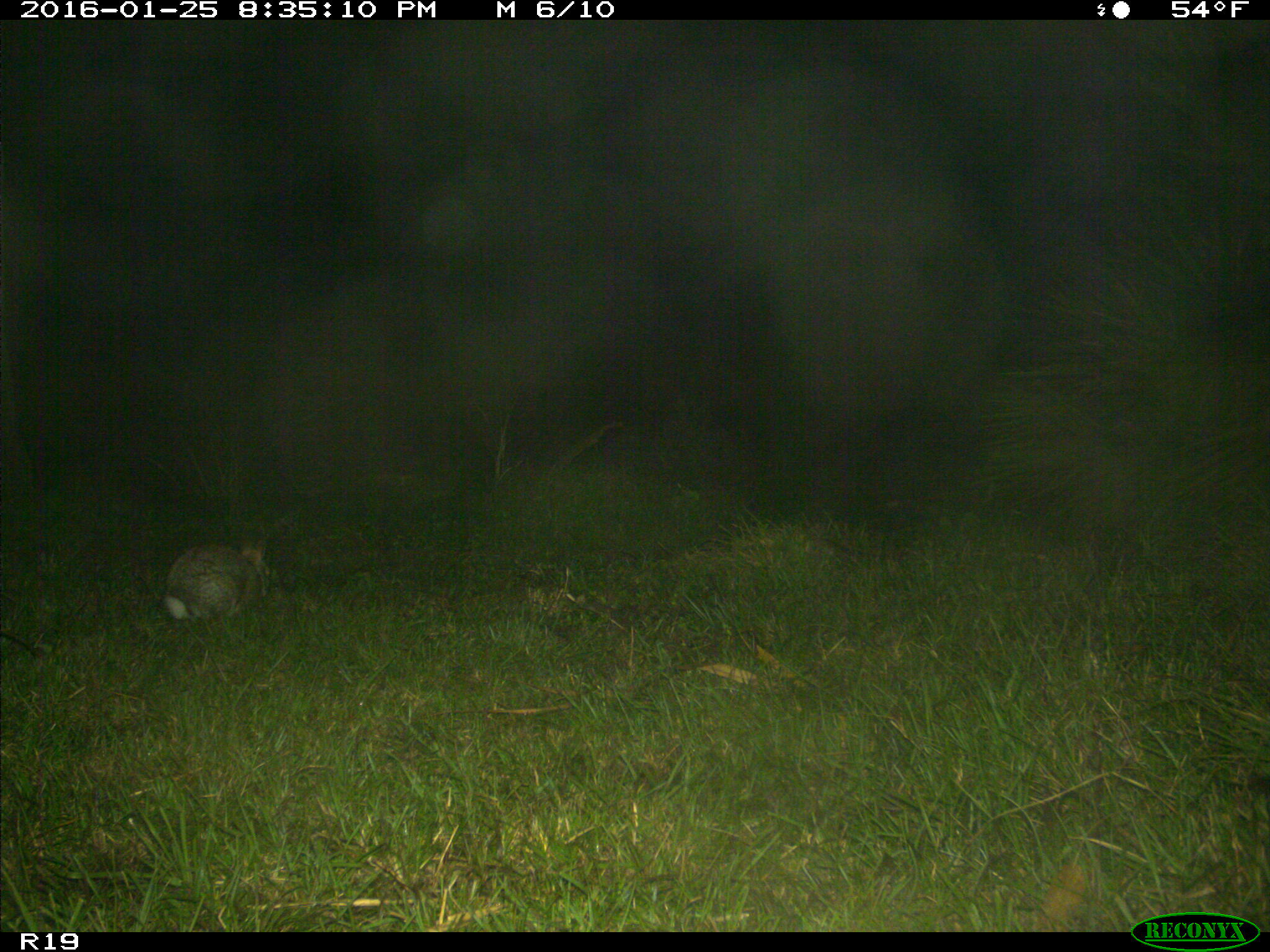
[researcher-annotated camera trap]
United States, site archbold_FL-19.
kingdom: Animalia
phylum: Chordata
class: Mammalia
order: Lagomorpha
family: Leporidae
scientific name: Leporidae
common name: rabbits and hares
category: unidentified rabbit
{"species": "unidentified rabbit (rabbits and hares) (Leporidae)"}